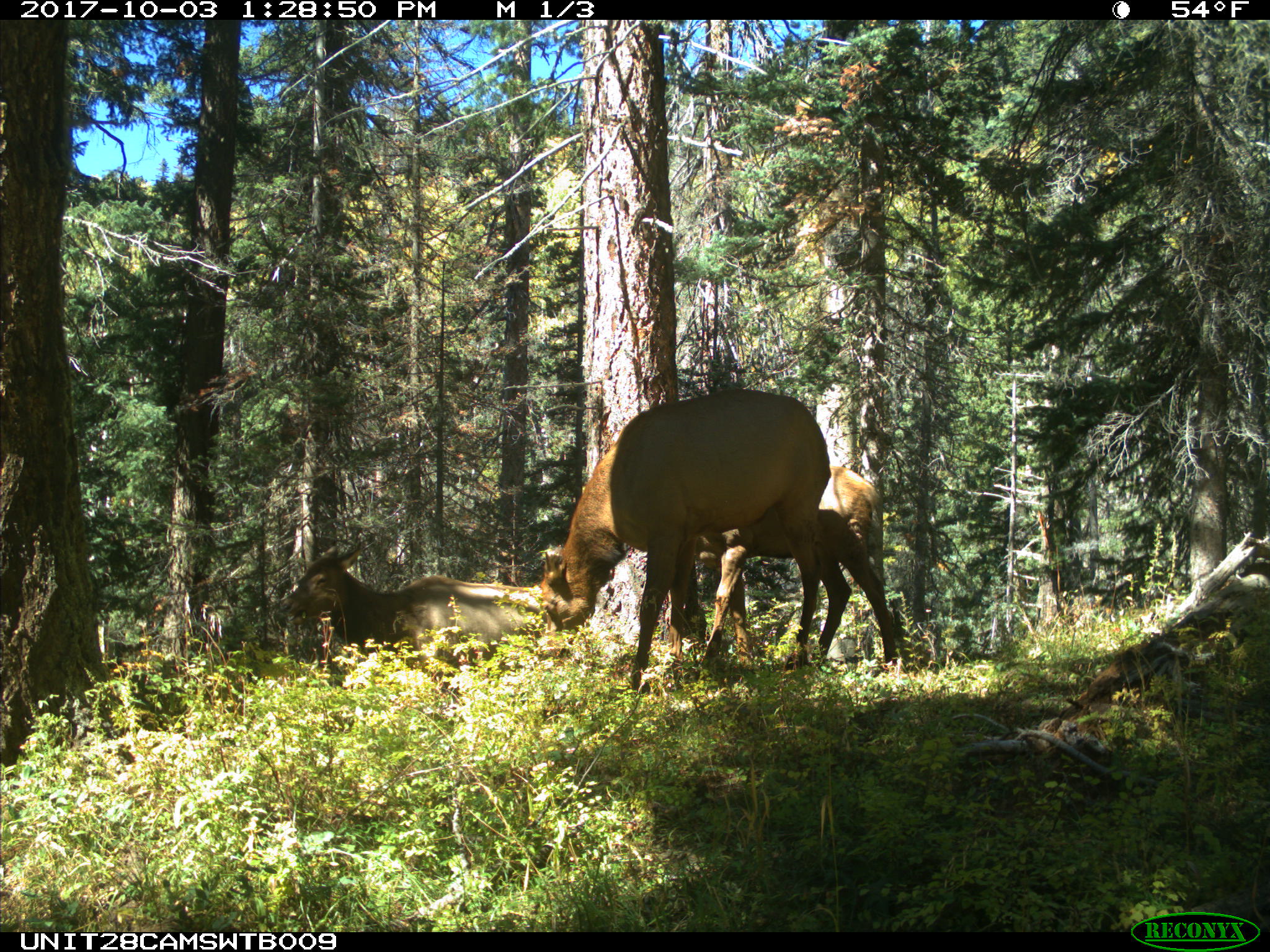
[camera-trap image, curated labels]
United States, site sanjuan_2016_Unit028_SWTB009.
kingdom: Animalia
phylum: Chordata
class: Mammalia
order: Artiodactyla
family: Cervidae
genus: Cervus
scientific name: Cervus elaphus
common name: red deer